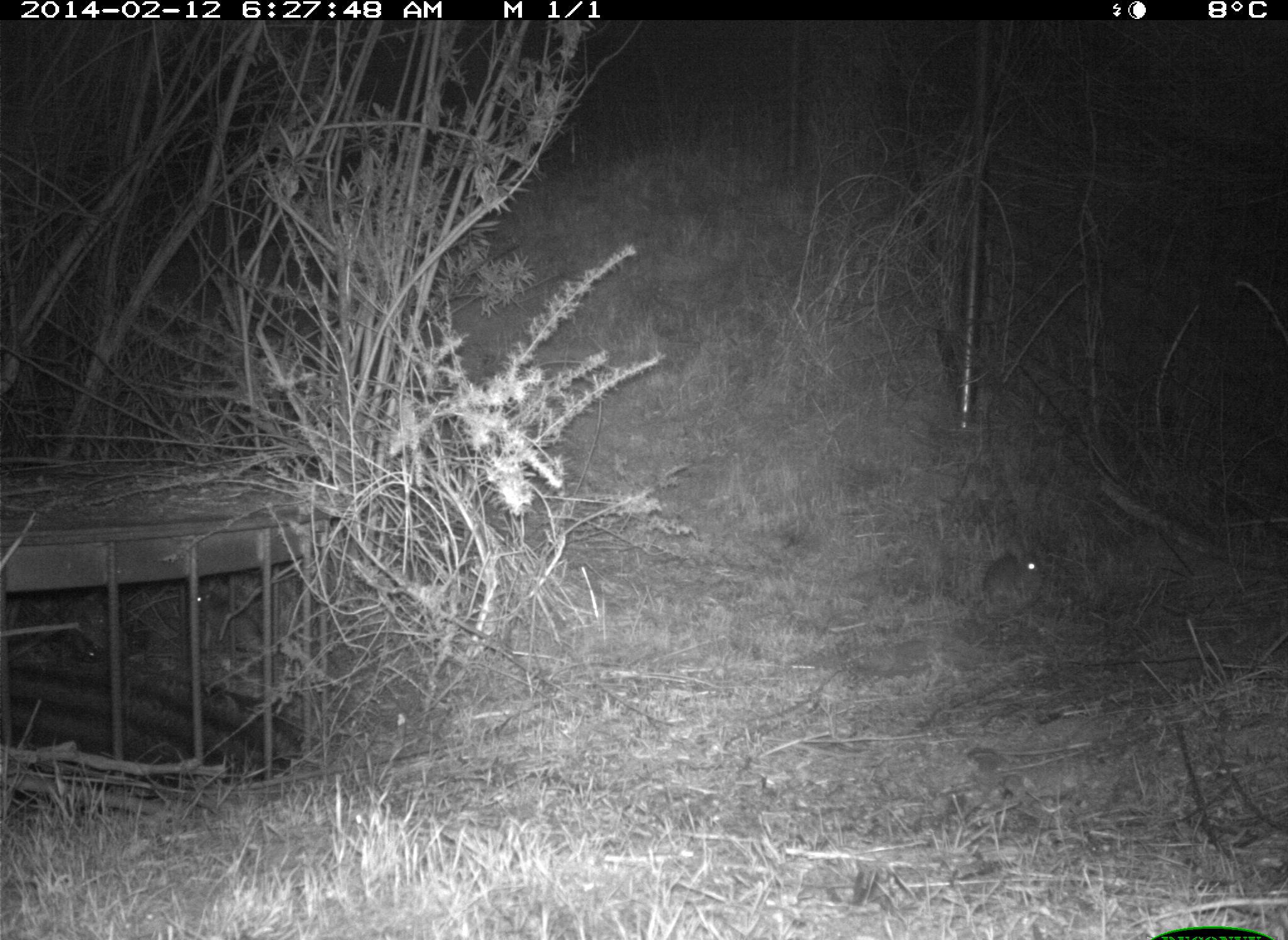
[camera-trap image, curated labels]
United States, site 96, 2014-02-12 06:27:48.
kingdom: Animalia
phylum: Chordata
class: Mammalia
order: Lagomorpha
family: Leporidae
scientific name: Leporidae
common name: rabbits and hares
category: rabbit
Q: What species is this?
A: Rabbit (rabbits and hares) (Leporidae).